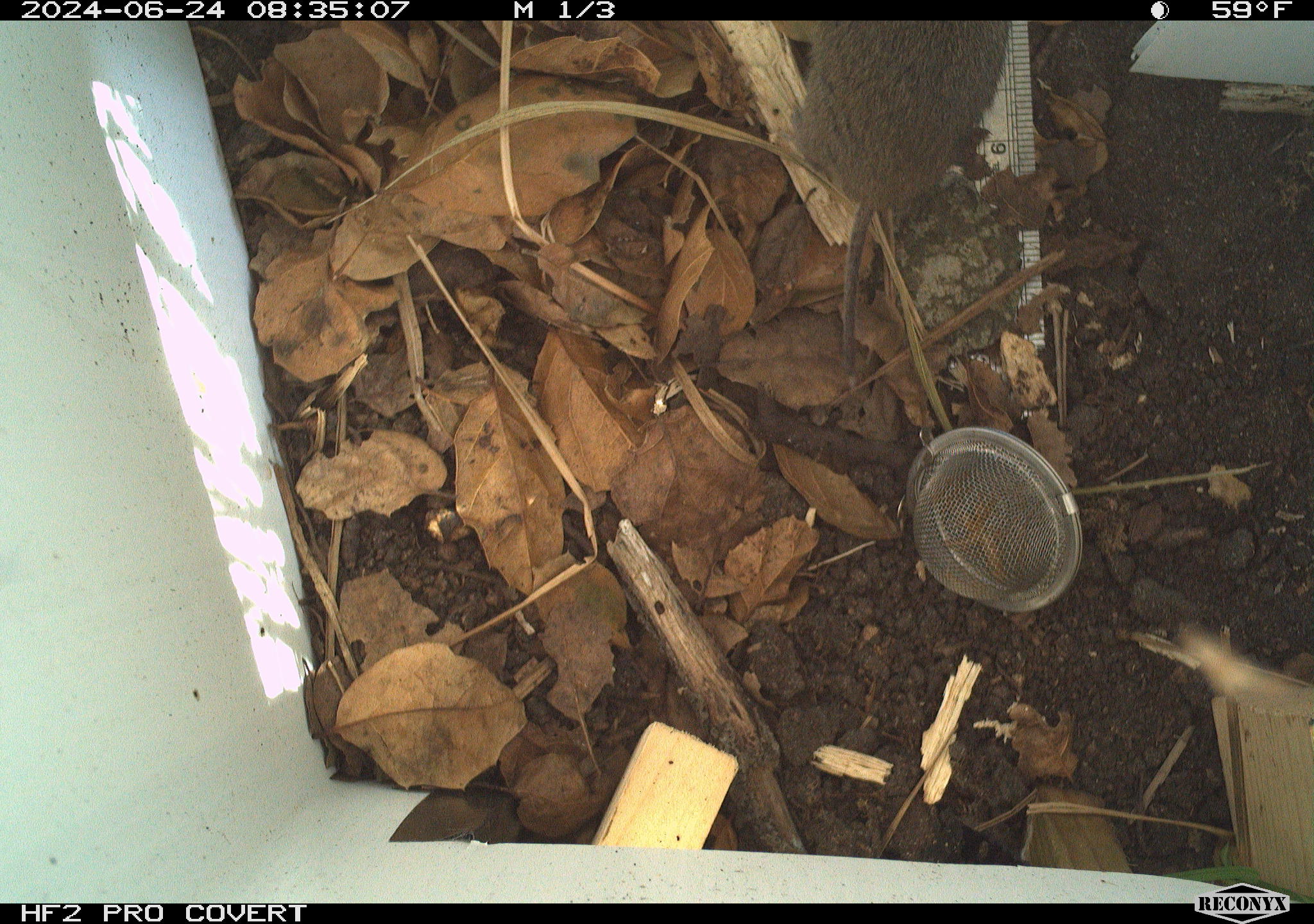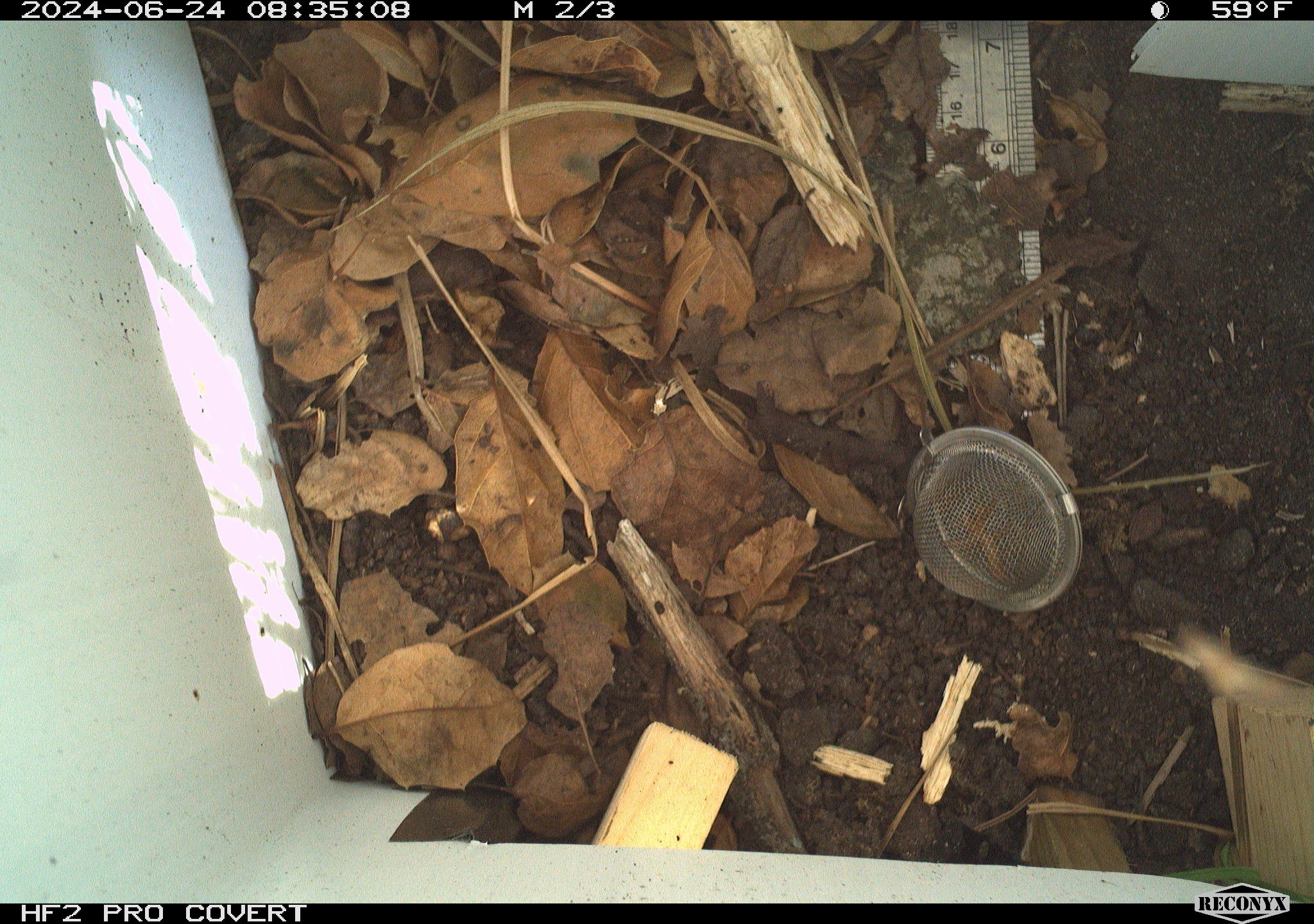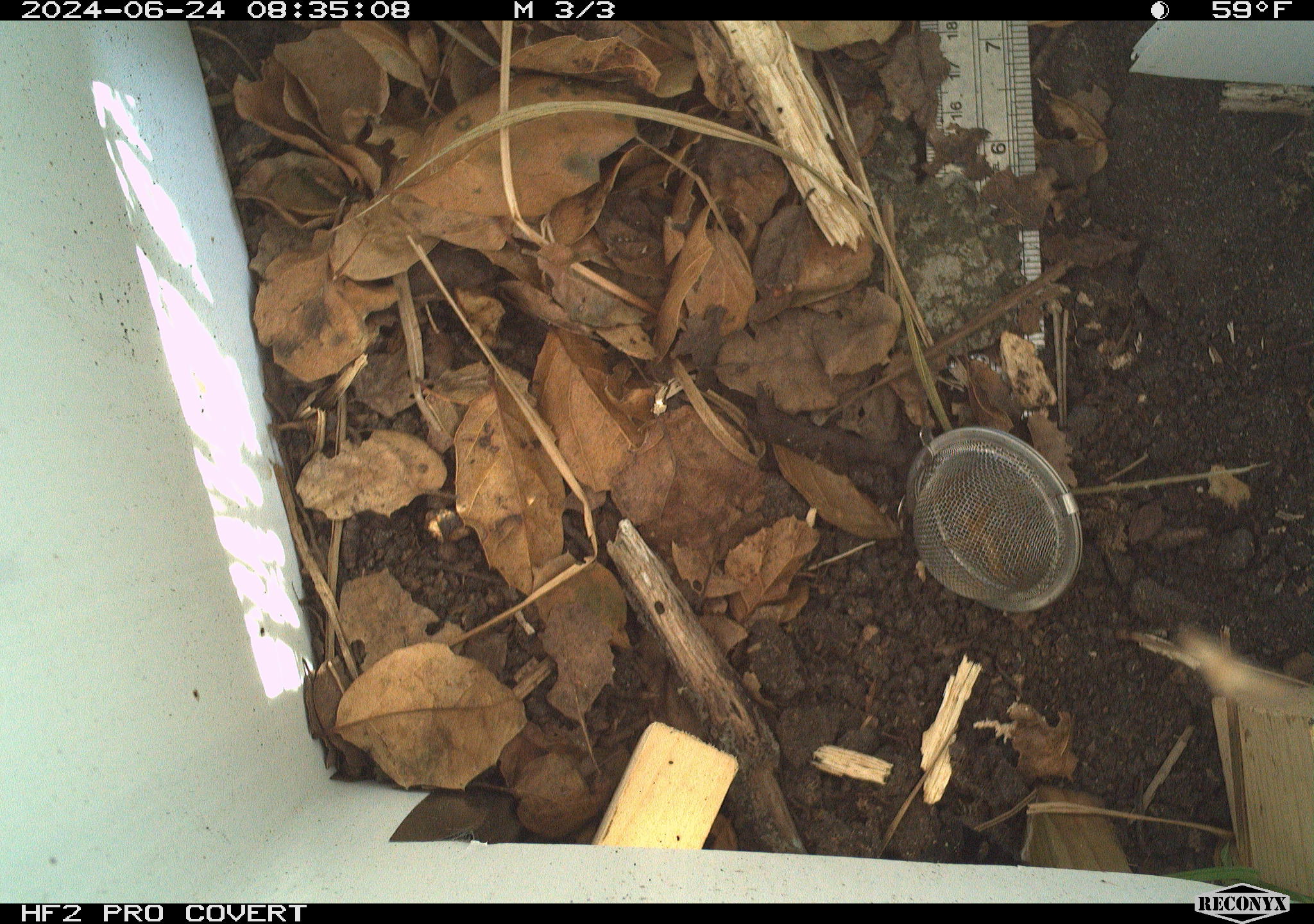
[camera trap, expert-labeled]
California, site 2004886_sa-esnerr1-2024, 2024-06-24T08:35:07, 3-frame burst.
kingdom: Animalia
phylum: Chordata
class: Mammalia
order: Rodentia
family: Cricetidae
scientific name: Cricetidae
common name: hamsters, voles, lemmings, and allies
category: cricetidae family